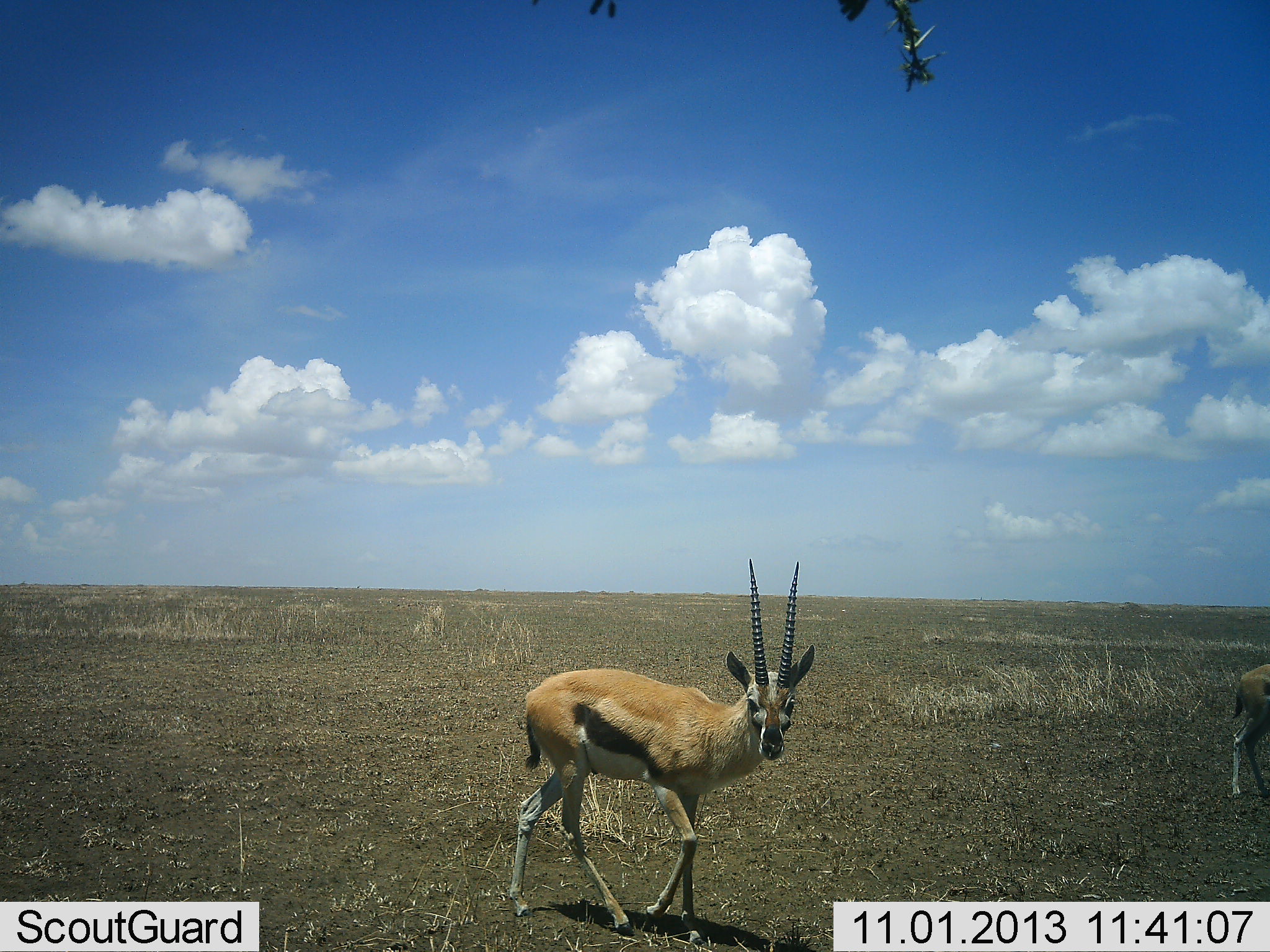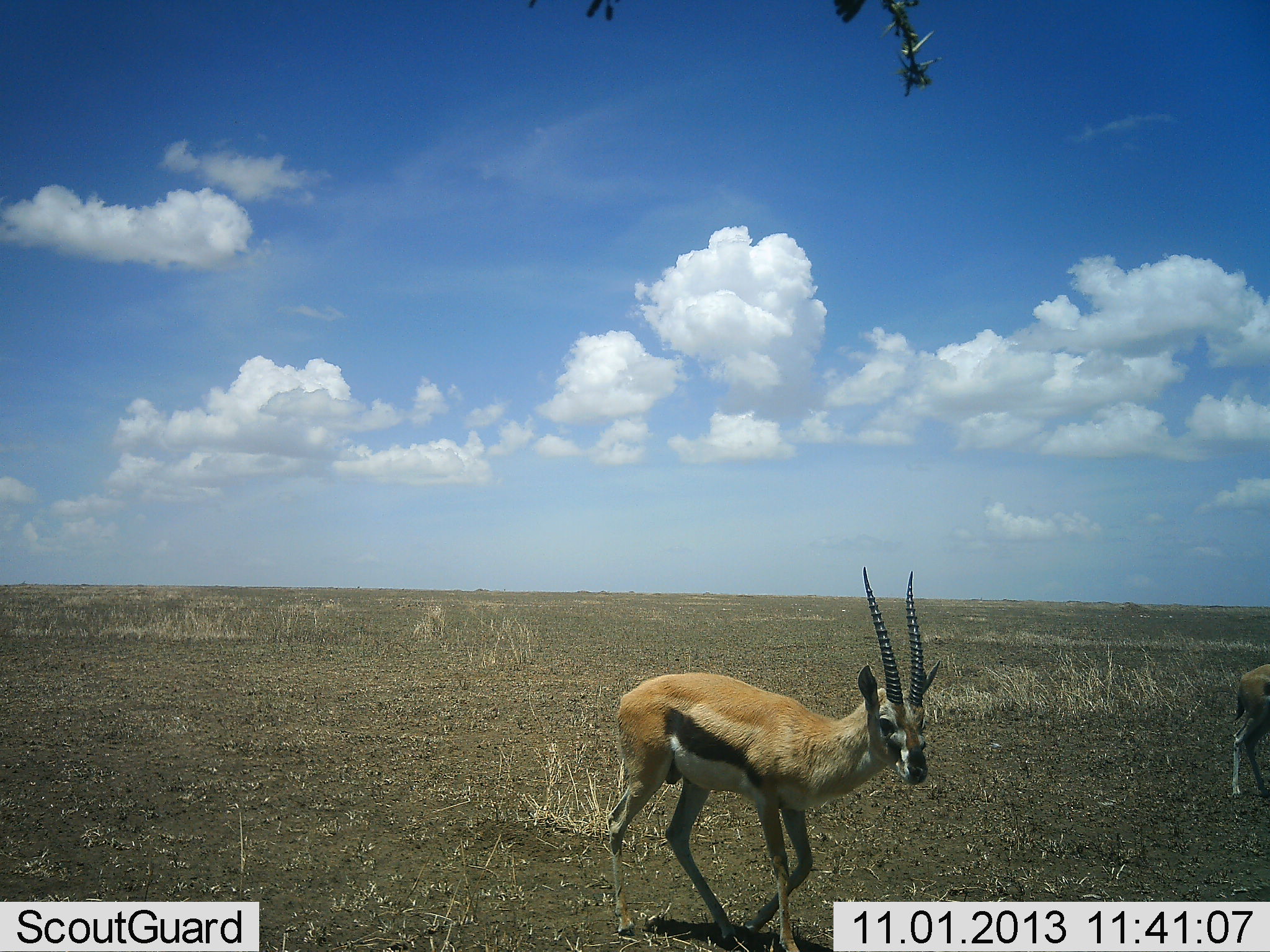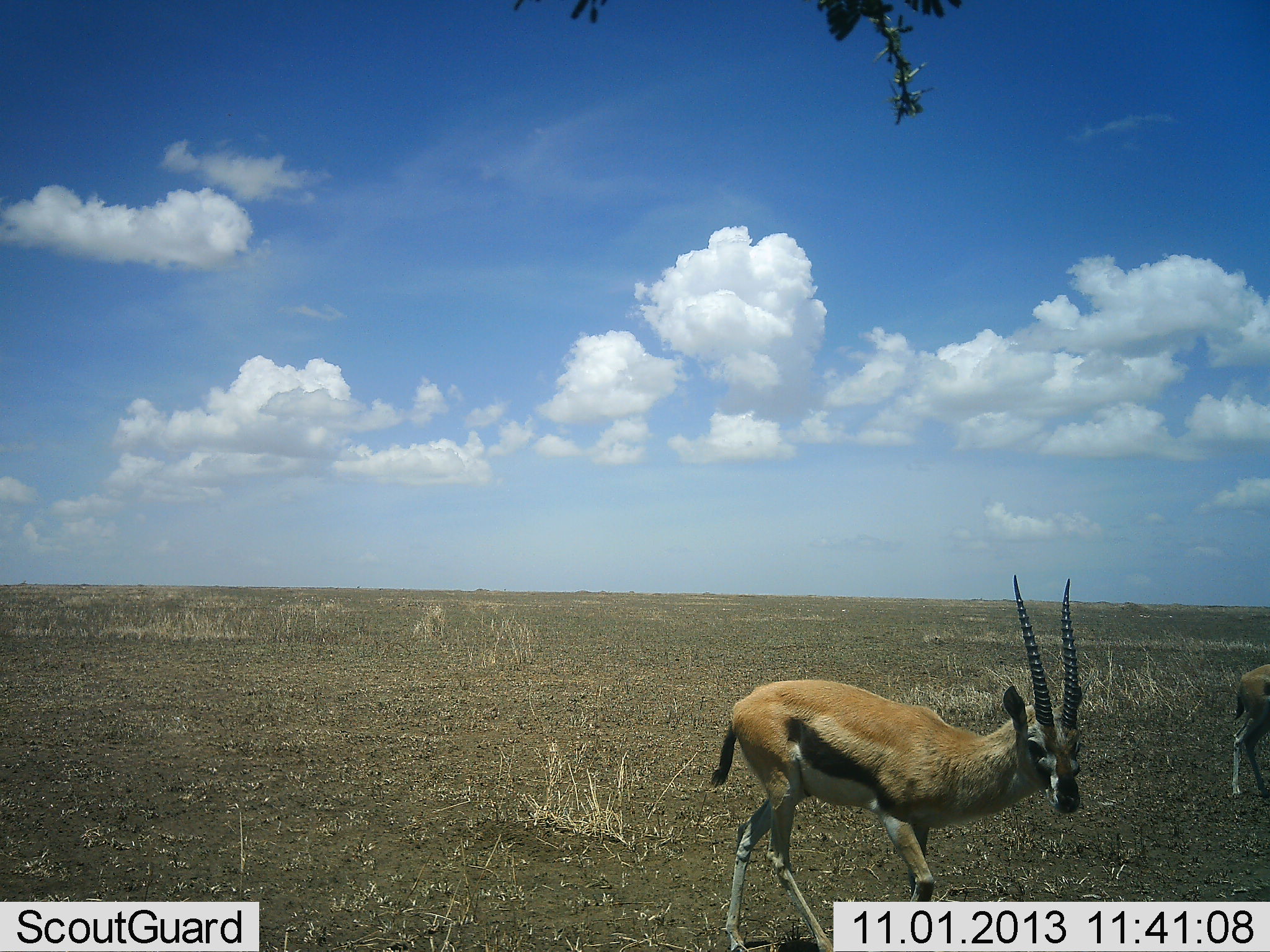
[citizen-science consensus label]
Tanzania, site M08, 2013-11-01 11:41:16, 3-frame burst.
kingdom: Animalia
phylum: Chordata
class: Mammalia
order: Artiodactyla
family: Bovidae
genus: Eudorcas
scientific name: Eudorcas thomsonii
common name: thomson's gazelle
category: gazellethomsons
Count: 2.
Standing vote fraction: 70%.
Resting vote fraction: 0%.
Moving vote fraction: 79%.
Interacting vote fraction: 0%.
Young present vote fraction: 3%.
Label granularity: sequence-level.